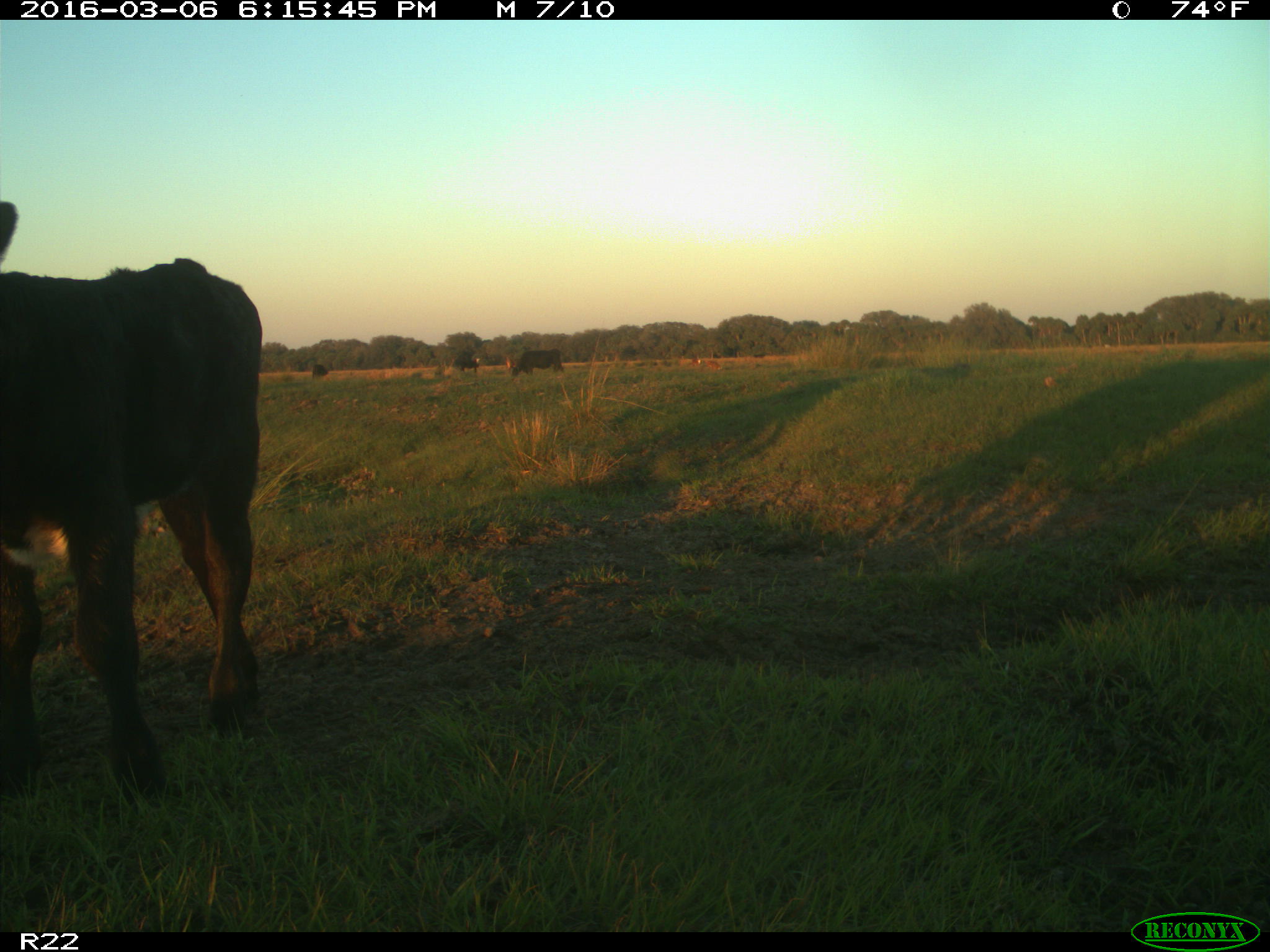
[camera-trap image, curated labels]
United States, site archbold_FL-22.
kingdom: Animalia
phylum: Chordata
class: Mammalia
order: Artiodactyla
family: Bovidae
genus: Bos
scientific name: Bos taurus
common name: domestic cow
Bos taurus (domestic cow).